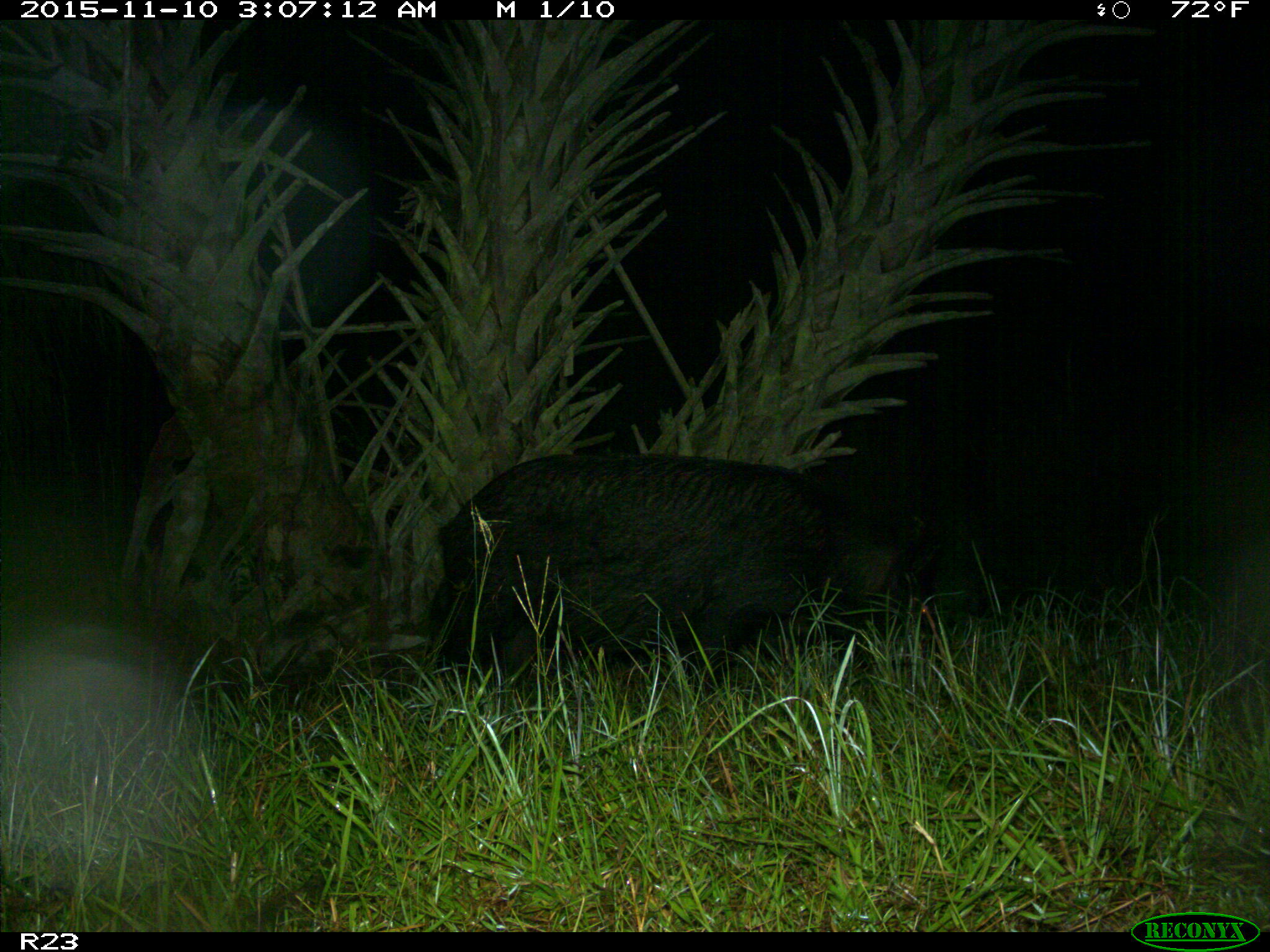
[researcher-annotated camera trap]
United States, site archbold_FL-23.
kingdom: Animalia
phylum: Chordata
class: Mammalia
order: Artiodactyla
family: Suidae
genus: Sus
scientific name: Sus scrofa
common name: wild boar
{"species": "Sus scrofa (wild boar)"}